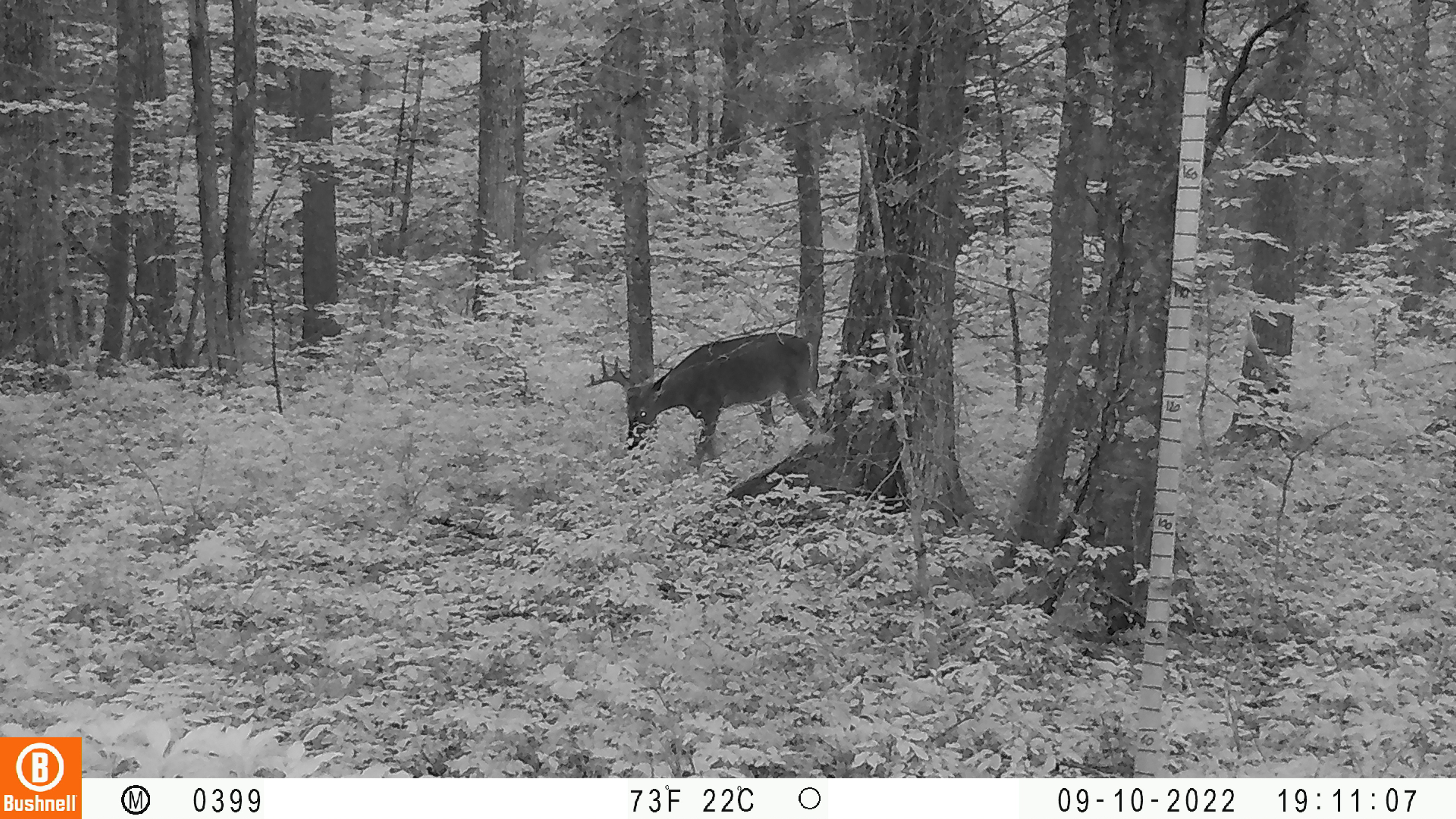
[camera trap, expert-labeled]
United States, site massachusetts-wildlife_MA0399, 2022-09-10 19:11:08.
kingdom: Animalia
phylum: Chordata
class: Mammalia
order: Artiodactyla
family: Cervidae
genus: Odocoileus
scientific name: Odocoileus virginianus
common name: white-tailed deer